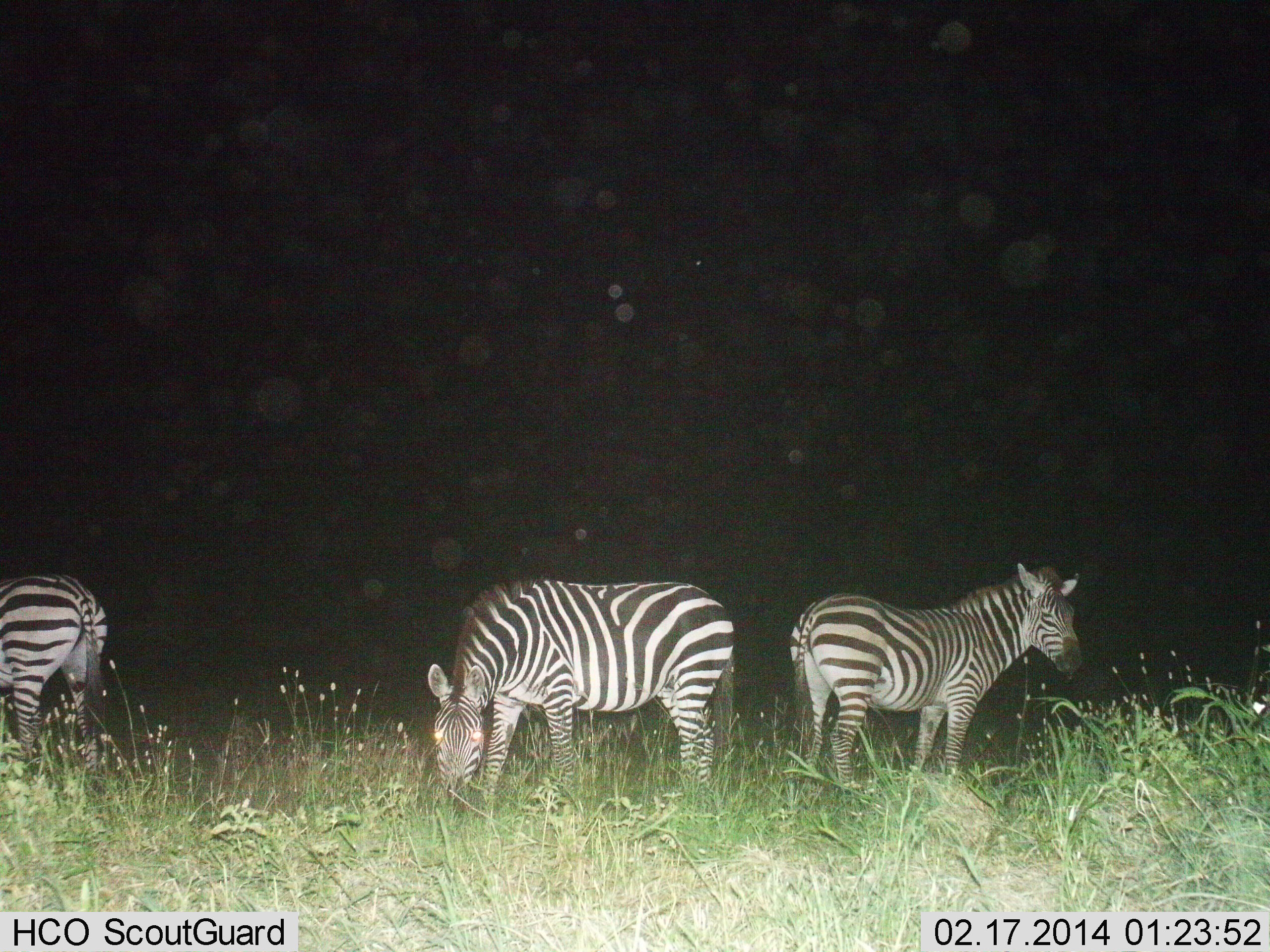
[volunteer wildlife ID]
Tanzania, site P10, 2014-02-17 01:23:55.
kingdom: Animalia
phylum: Chordata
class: Mammalia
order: Perissodactyla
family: Equidae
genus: Equus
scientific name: Equus quagga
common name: plains zebra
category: zebra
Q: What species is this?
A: Zebra (plains zebra) (Equus quagga).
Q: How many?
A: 3.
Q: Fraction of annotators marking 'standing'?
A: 80%.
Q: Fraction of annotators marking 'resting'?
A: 0%.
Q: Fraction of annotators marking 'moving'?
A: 0%.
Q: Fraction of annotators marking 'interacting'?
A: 0%.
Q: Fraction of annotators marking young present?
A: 0%.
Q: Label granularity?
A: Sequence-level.